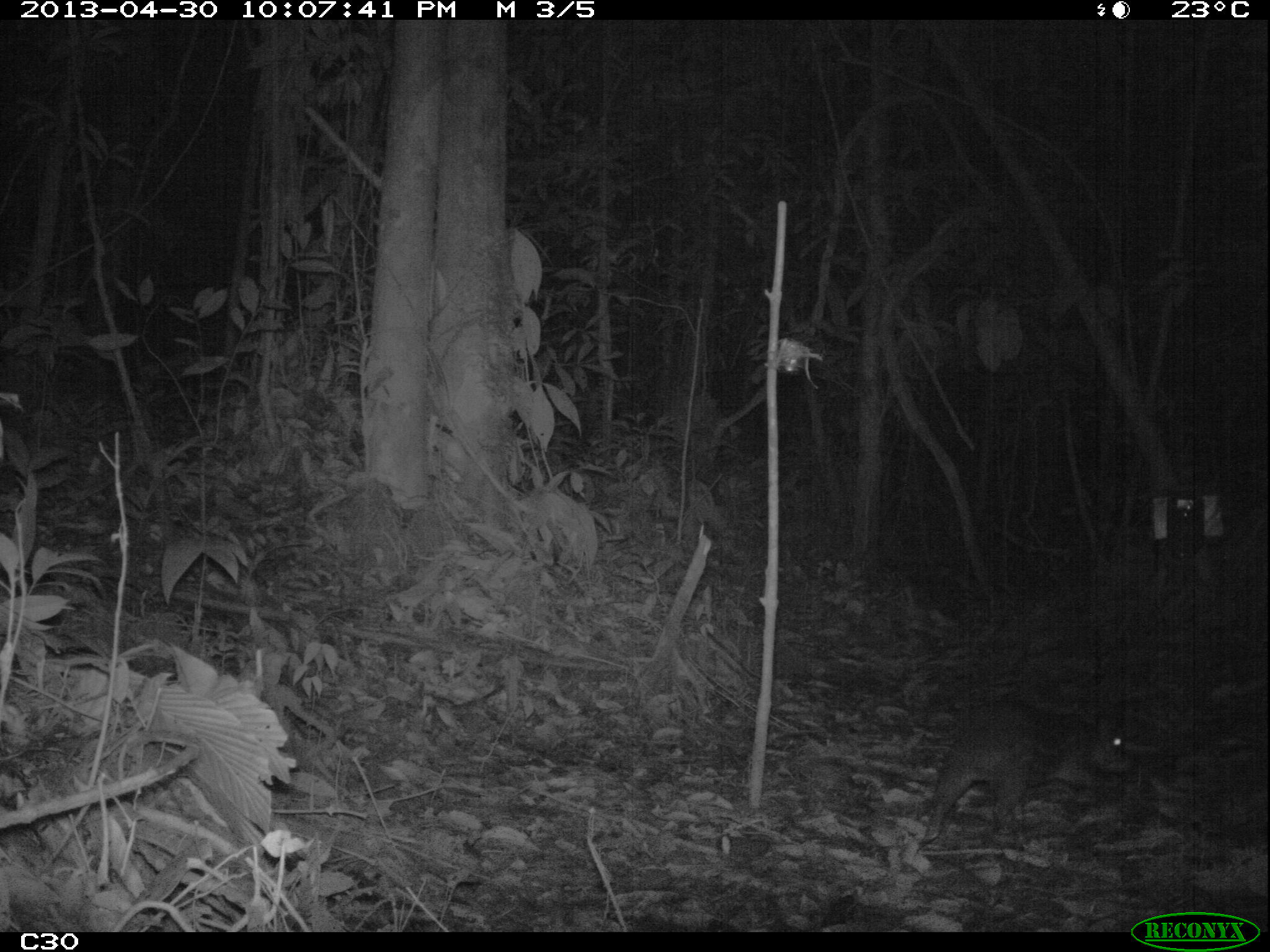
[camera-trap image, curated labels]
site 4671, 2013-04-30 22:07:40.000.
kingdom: Animalia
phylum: Chordata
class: Mammalia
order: Rodentia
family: Cuniculidae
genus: Cuniculus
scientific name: Cuniculus paca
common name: spotted paca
Cuniculus paca (spotted paca), count 1, age adult.